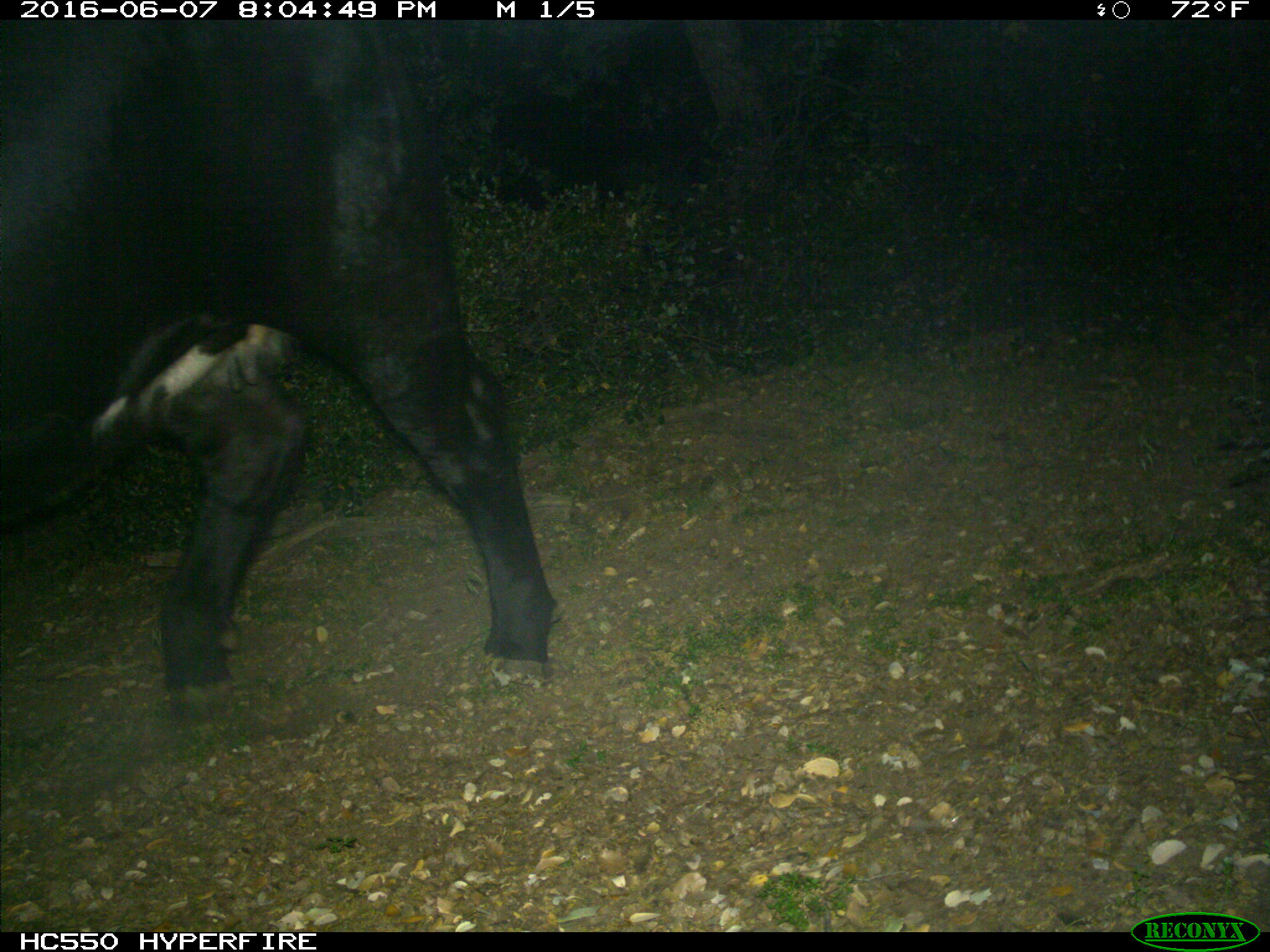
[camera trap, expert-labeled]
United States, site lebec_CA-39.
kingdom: Animalia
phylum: Chordata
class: Mammalia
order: Artiodactyla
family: Bovidae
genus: Bos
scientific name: Bos taurus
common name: domestic cow